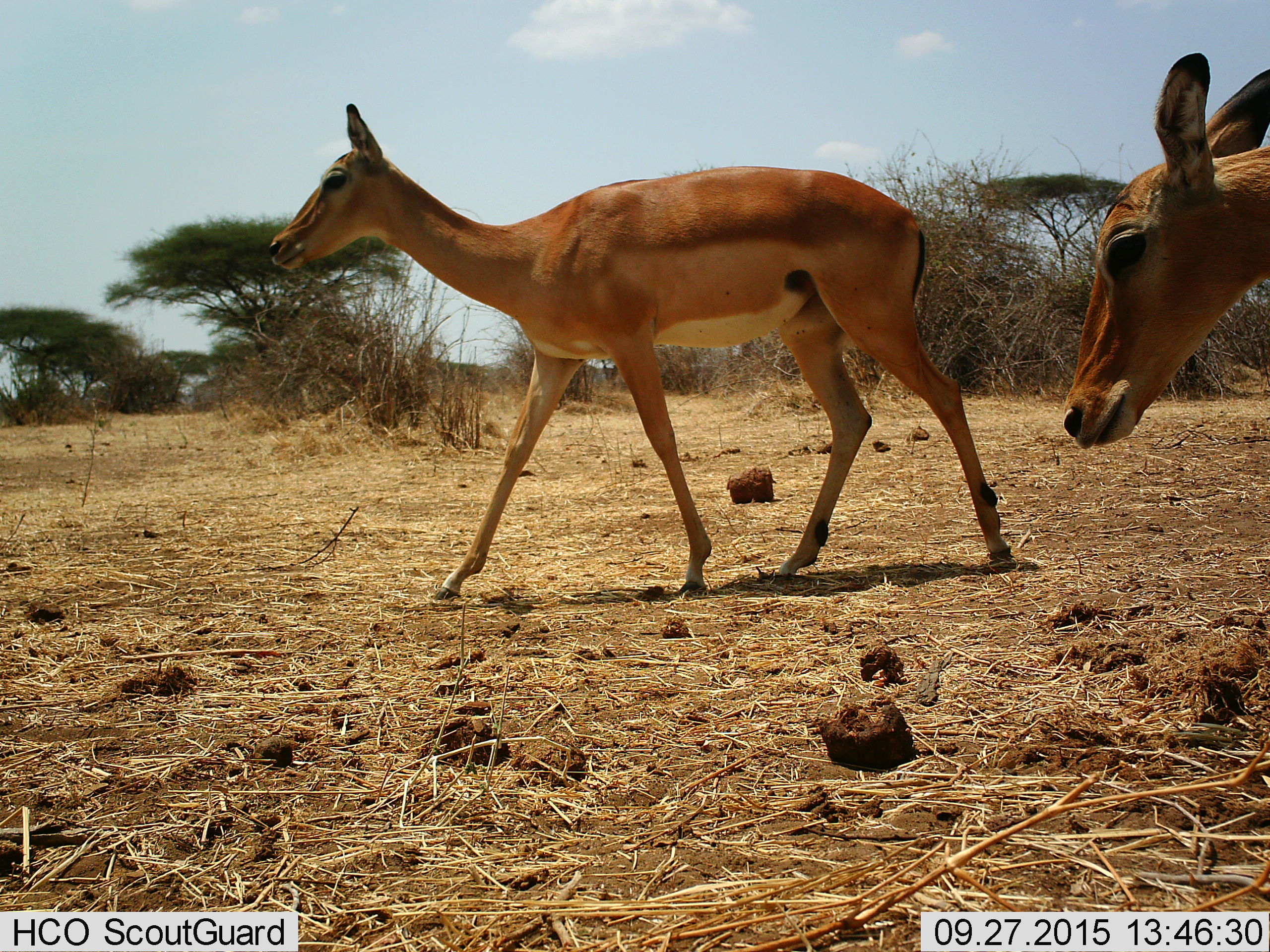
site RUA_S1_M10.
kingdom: Animalia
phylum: Chordata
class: Mammalia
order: Artiodactyla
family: Bovidae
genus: Aepyceros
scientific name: Aepyceros melampus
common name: impala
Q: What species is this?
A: Impala (Aepyceros melampus).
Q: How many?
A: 2.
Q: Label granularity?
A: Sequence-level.